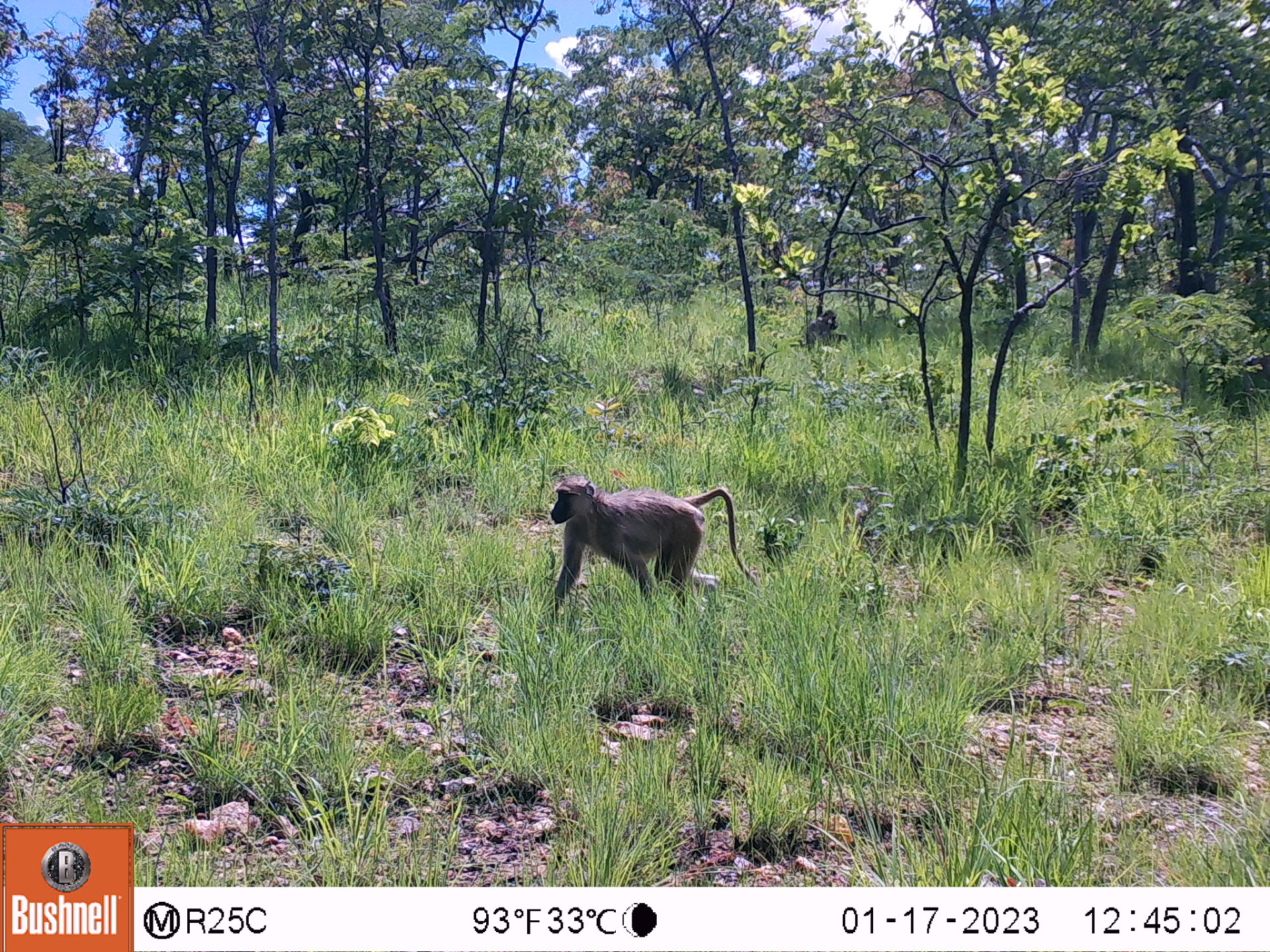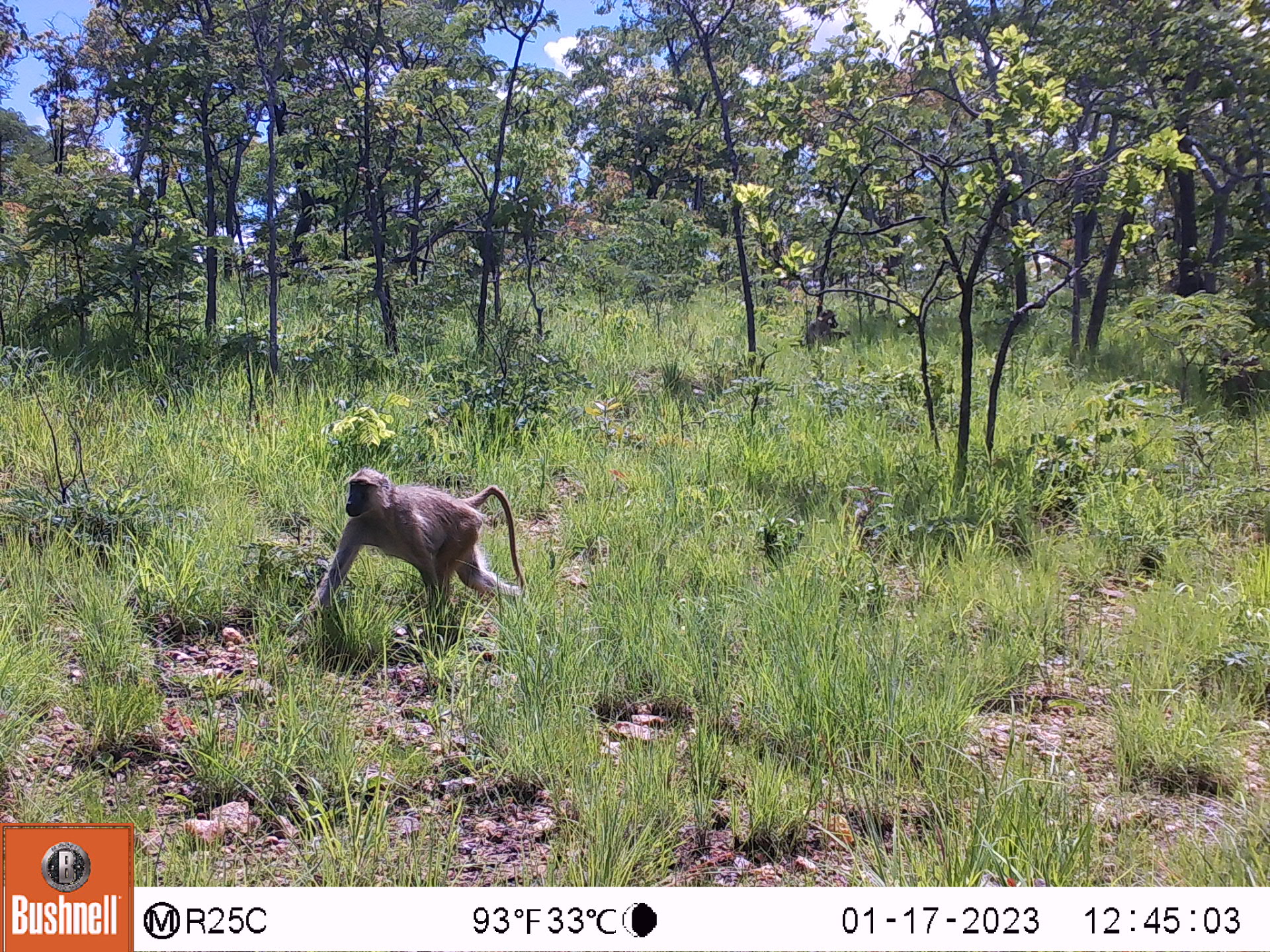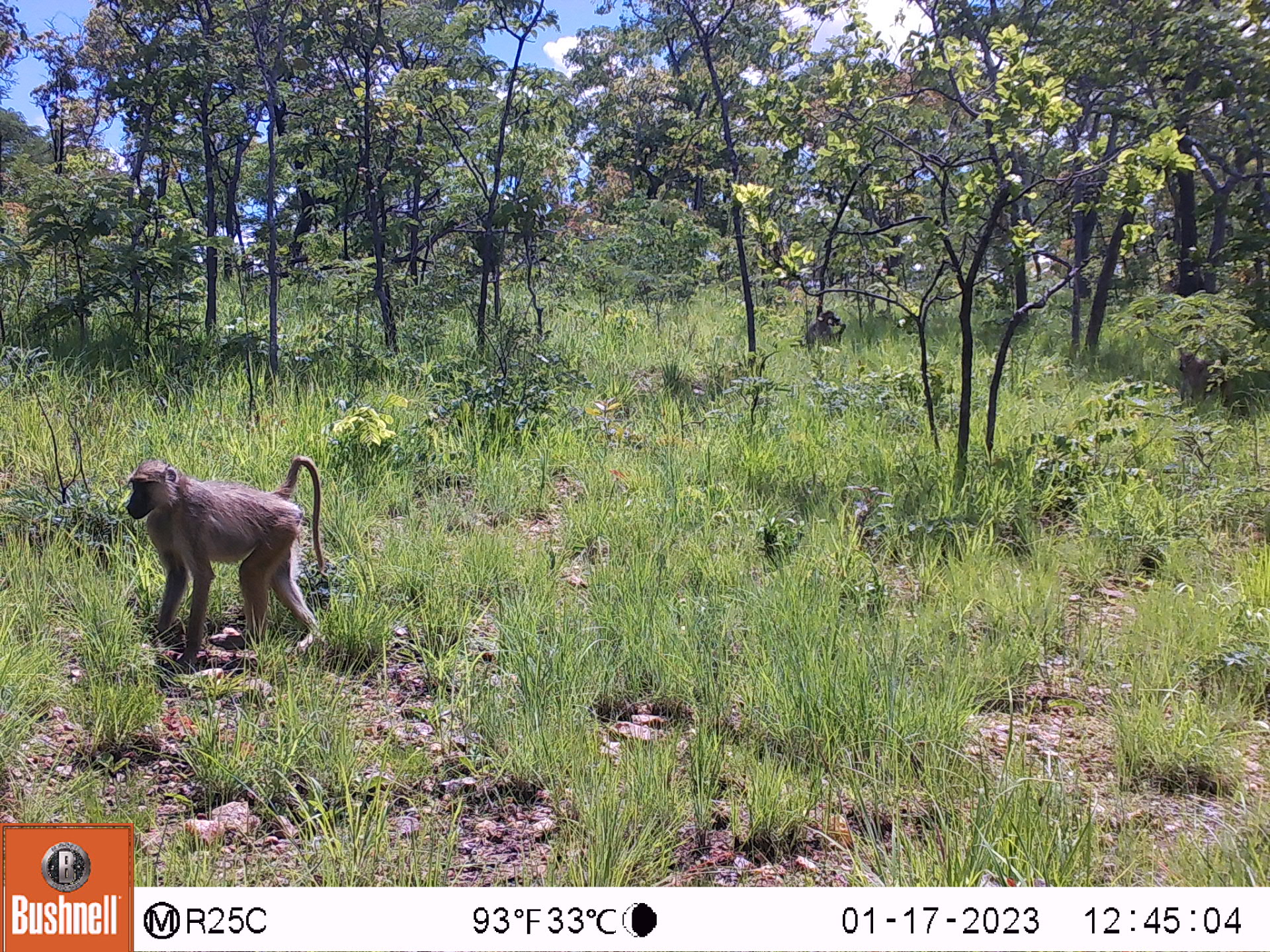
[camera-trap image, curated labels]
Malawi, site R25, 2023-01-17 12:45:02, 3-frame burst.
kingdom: Animalia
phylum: Chordata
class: Mammalia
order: Primates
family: Cercopithecidae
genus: Papio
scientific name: Papio cynocephalus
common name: yellow baboon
Yellow baboon (Papio cynocephalus), count 2.